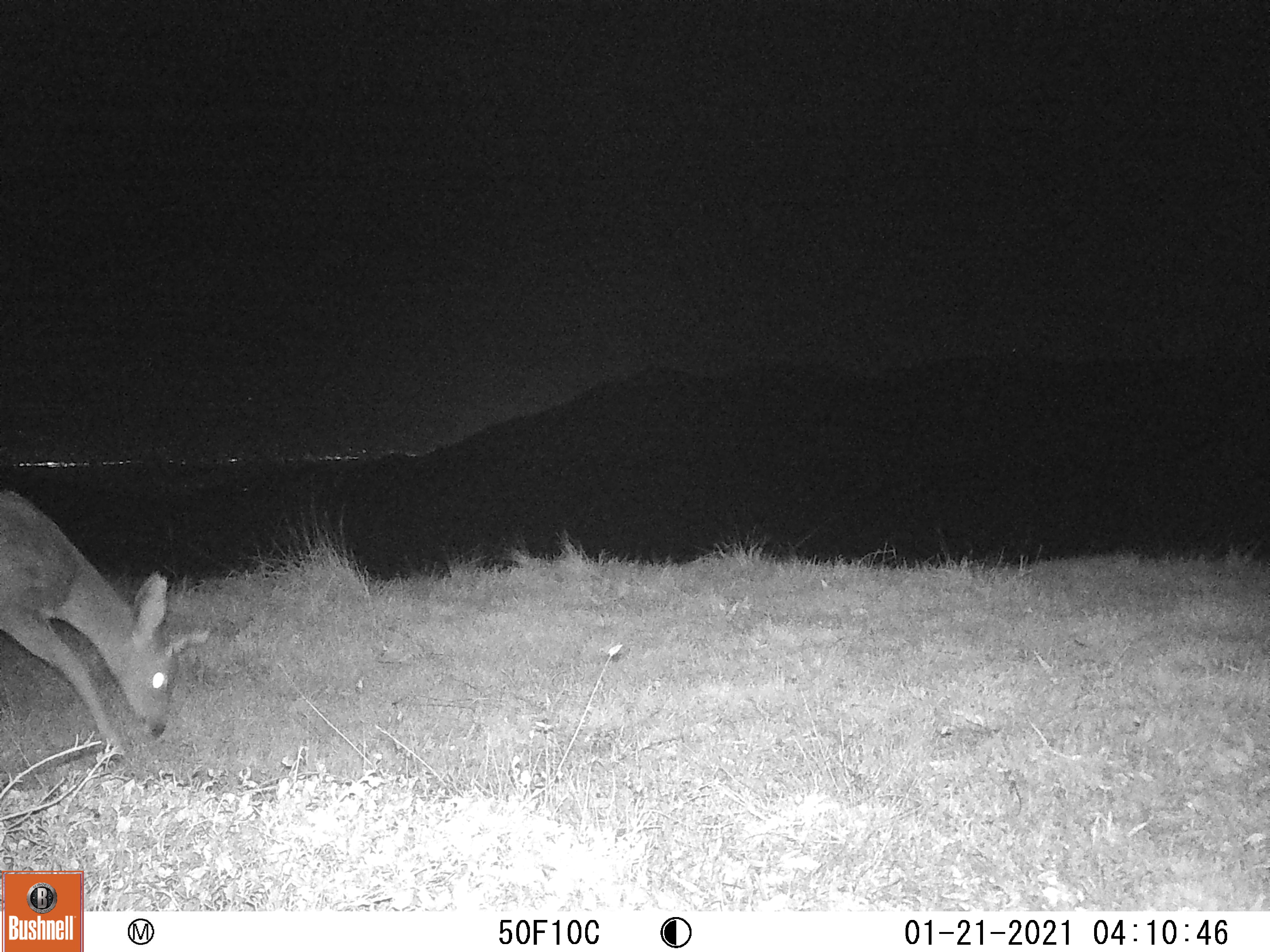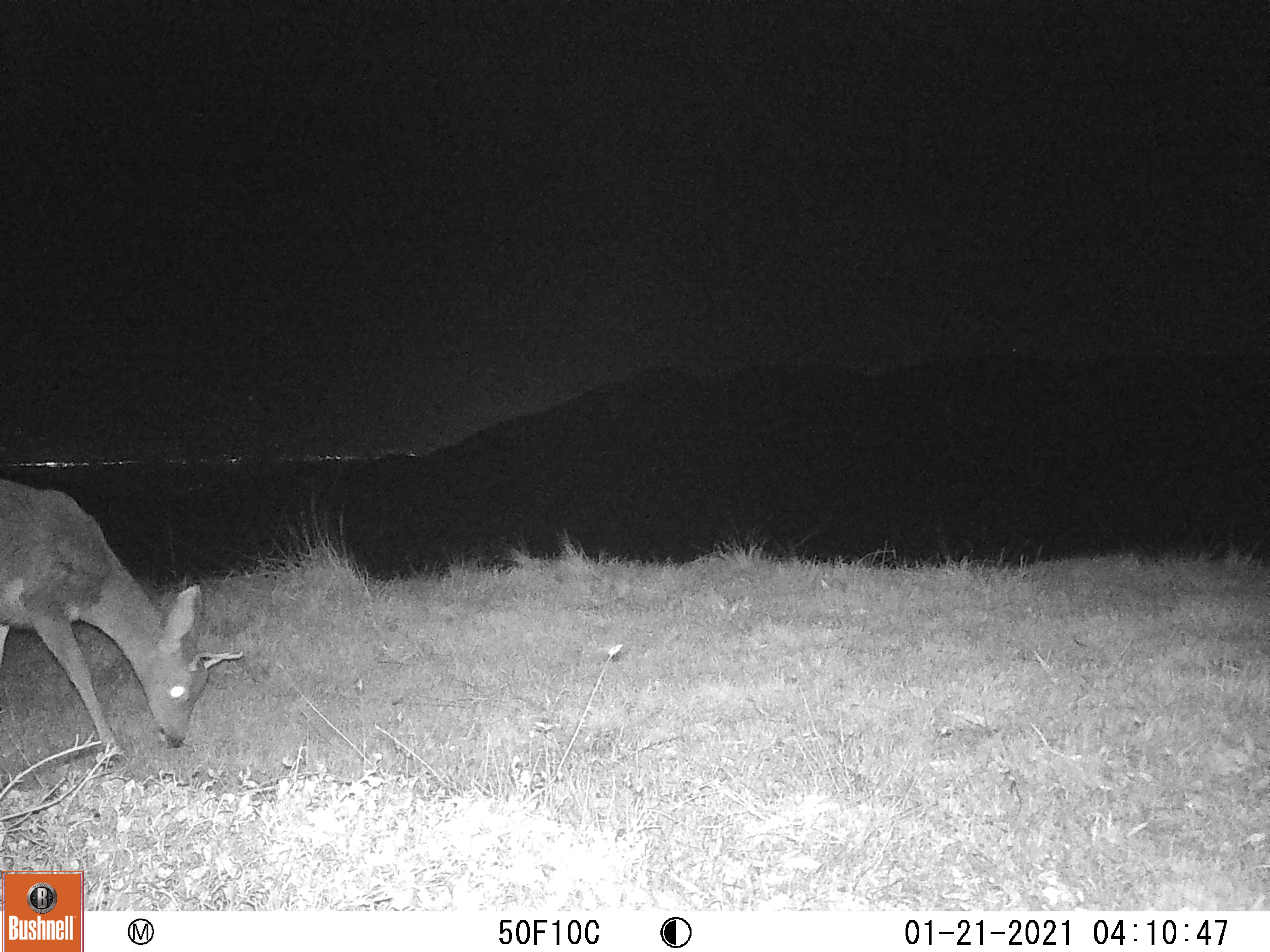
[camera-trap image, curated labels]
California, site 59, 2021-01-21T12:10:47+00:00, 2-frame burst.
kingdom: Animalia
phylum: Chordata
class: Mammalia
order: Artiodactyla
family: Cervidae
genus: Odocoileus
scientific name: Odocoileus hemionus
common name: mule deer